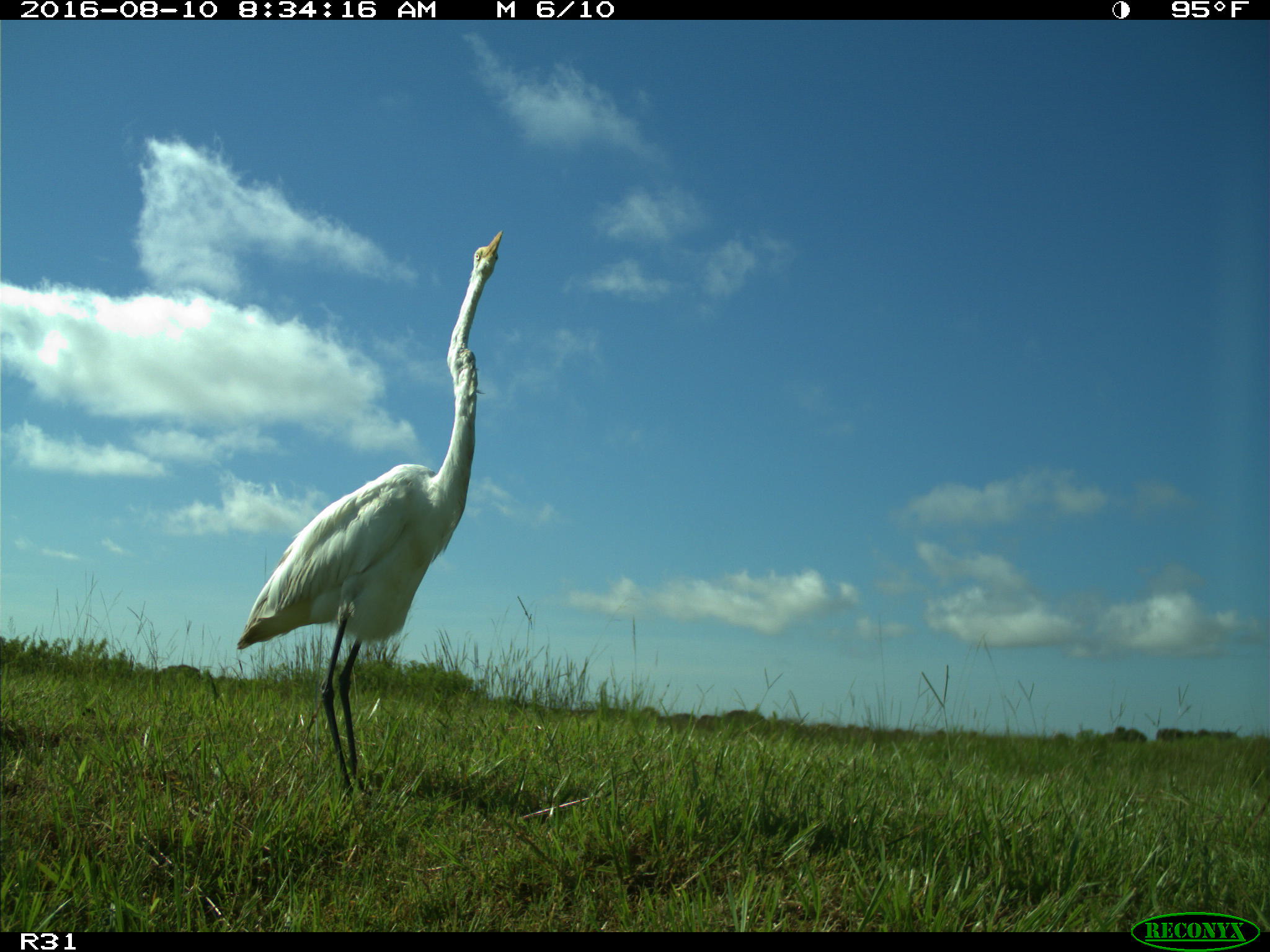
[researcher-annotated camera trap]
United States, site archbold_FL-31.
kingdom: Animalia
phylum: Chordata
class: Aves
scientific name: Aves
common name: birds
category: unidentified bird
Unidentified bird (birds) (Aves).